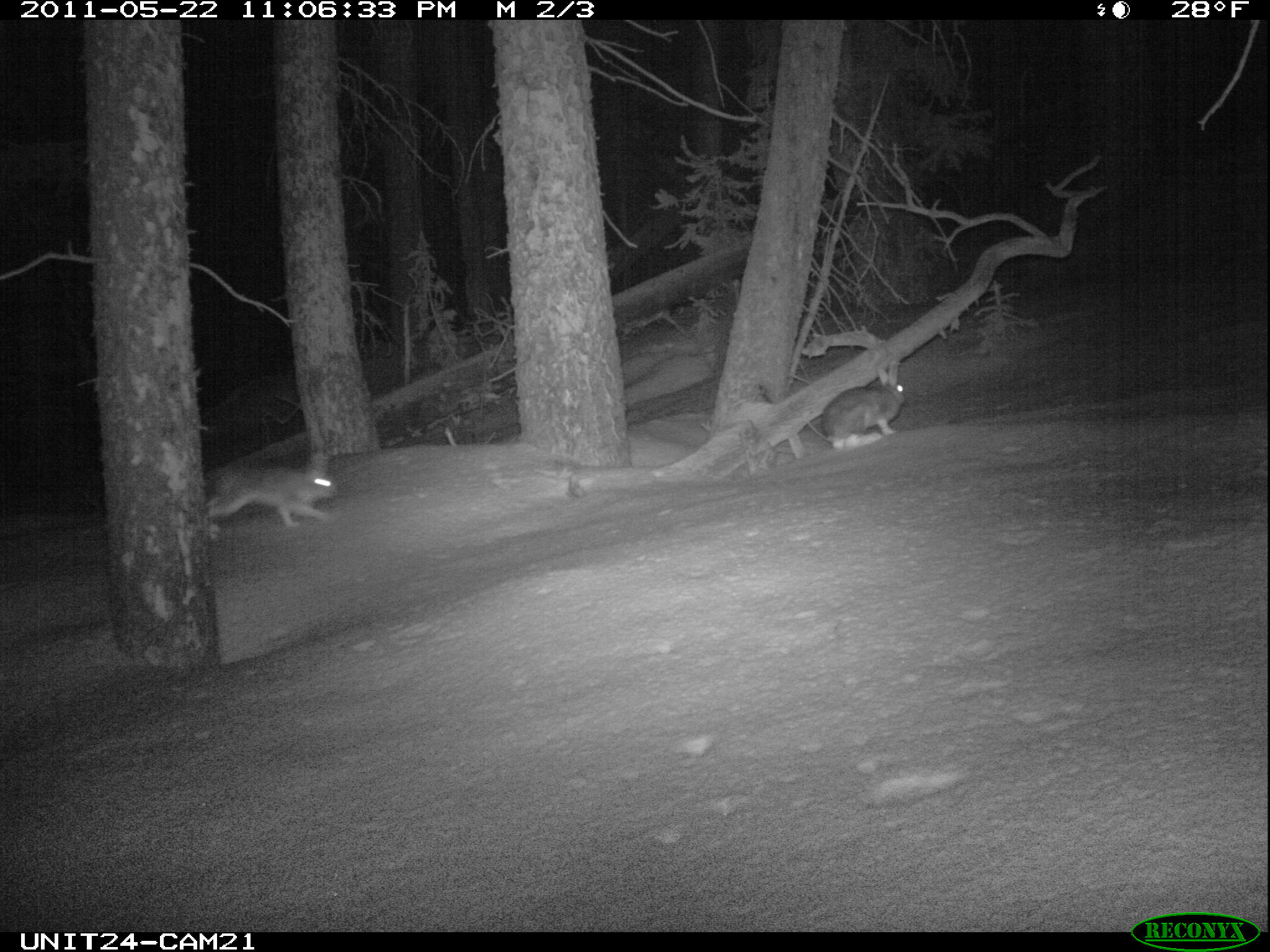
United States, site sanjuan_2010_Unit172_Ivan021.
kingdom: Animalia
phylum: Chordata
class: Mammalia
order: Lagomorpha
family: Leporidae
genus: Lepus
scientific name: Lepus americanus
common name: snowshoe hare